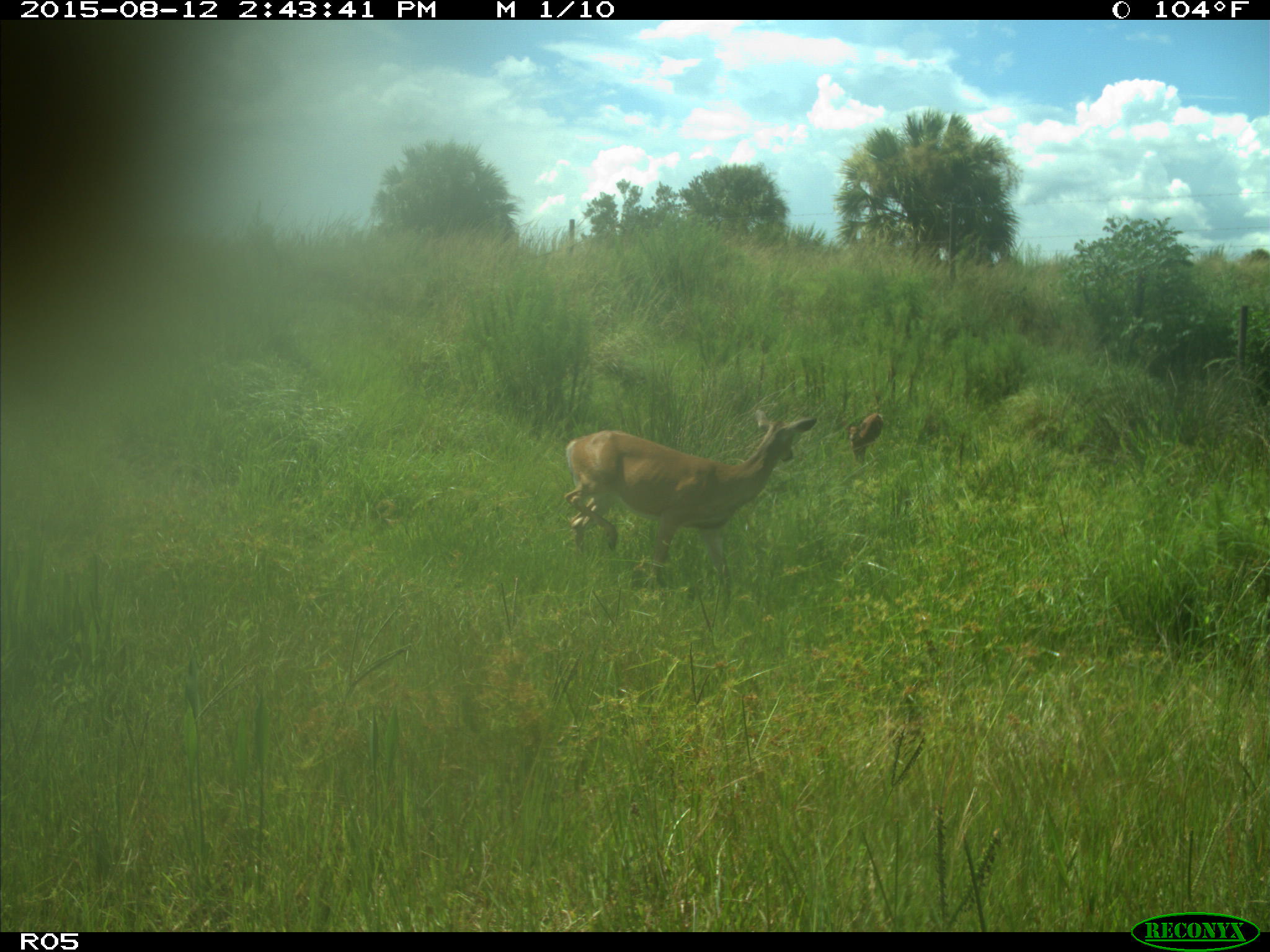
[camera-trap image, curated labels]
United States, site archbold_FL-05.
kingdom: Animalia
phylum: Chordata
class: Mammalia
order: Artiodactyla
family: Cervidae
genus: Odocoileus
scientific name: Odocoileus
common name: deer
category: unidentified deer